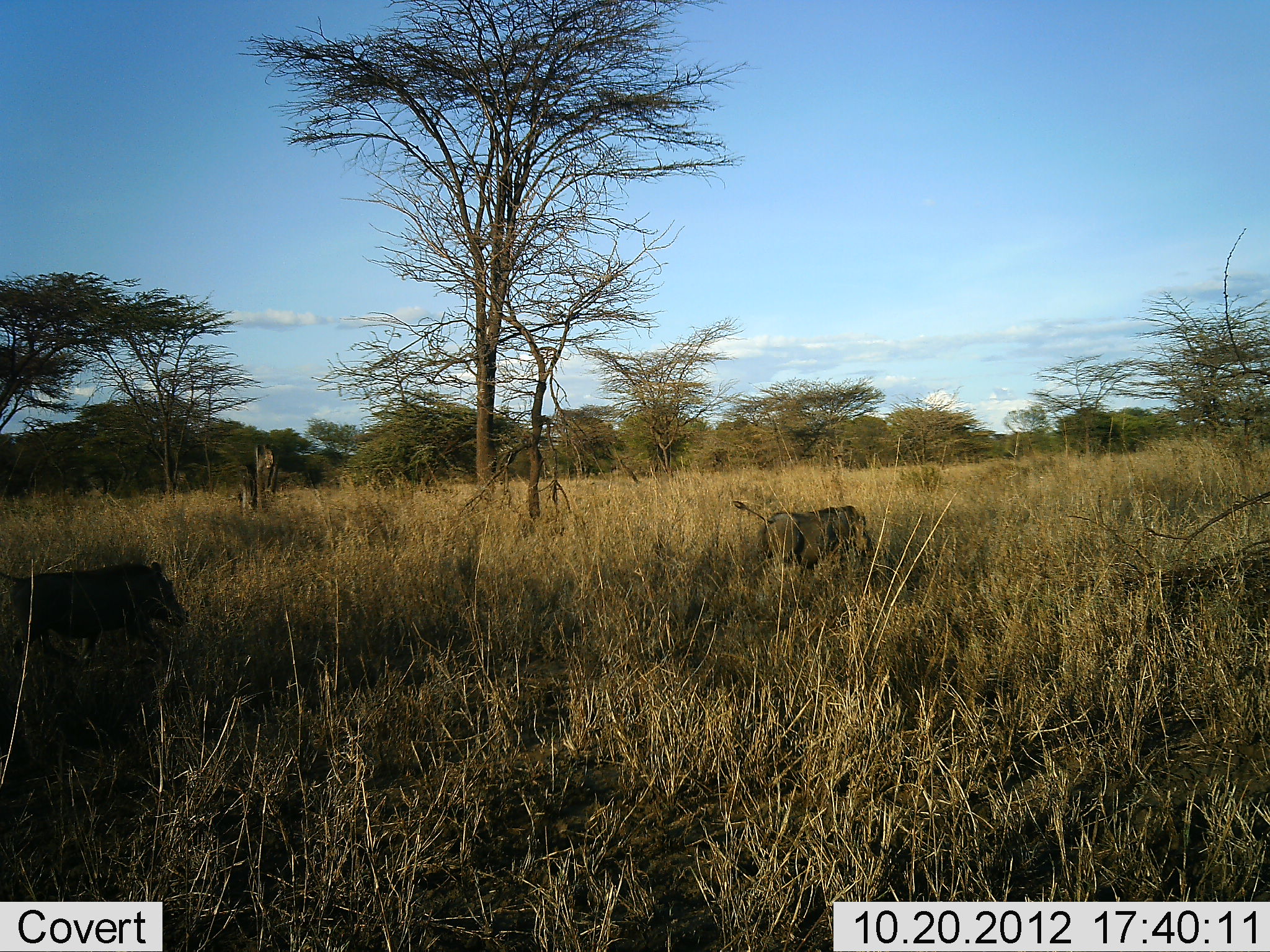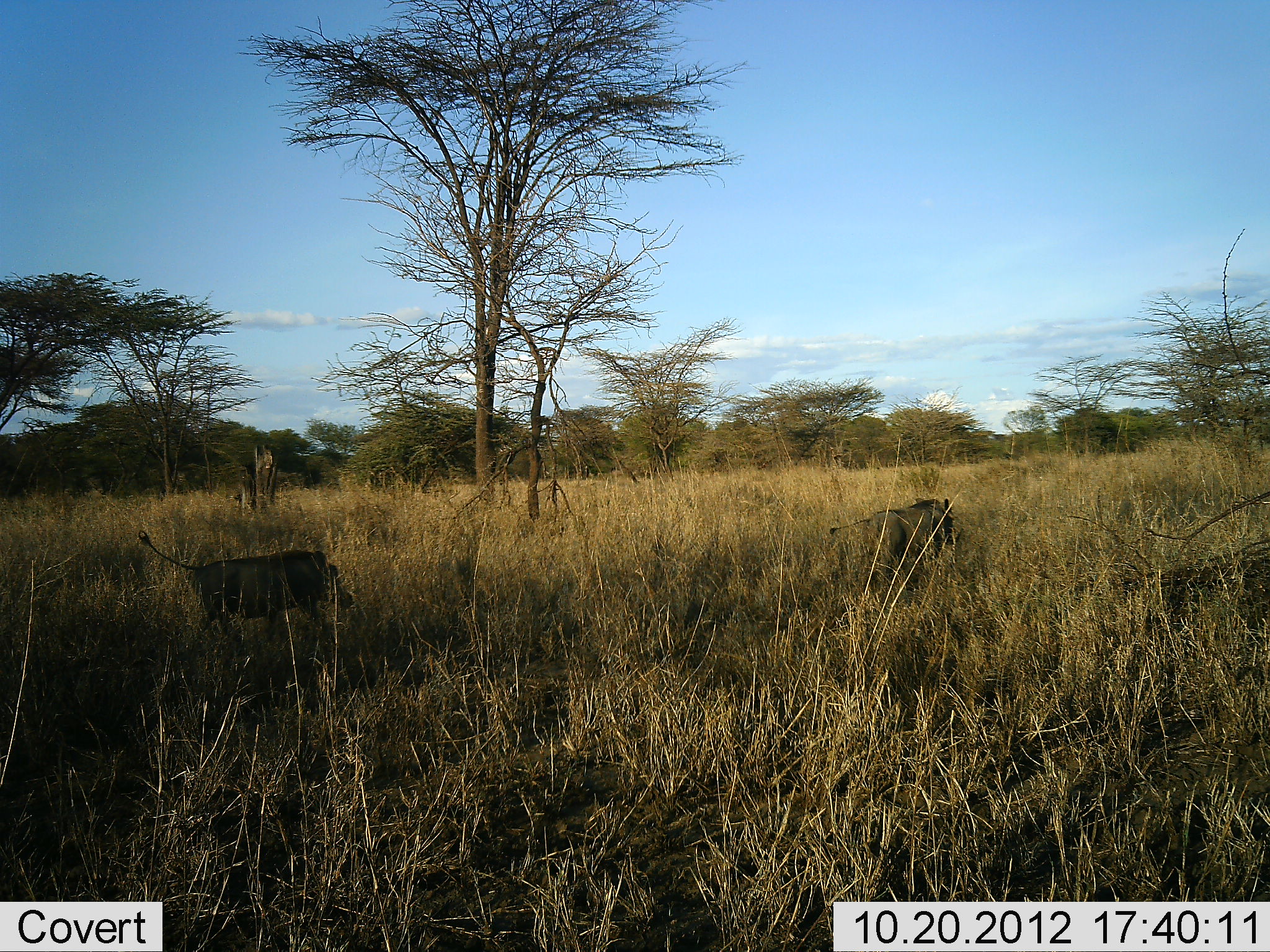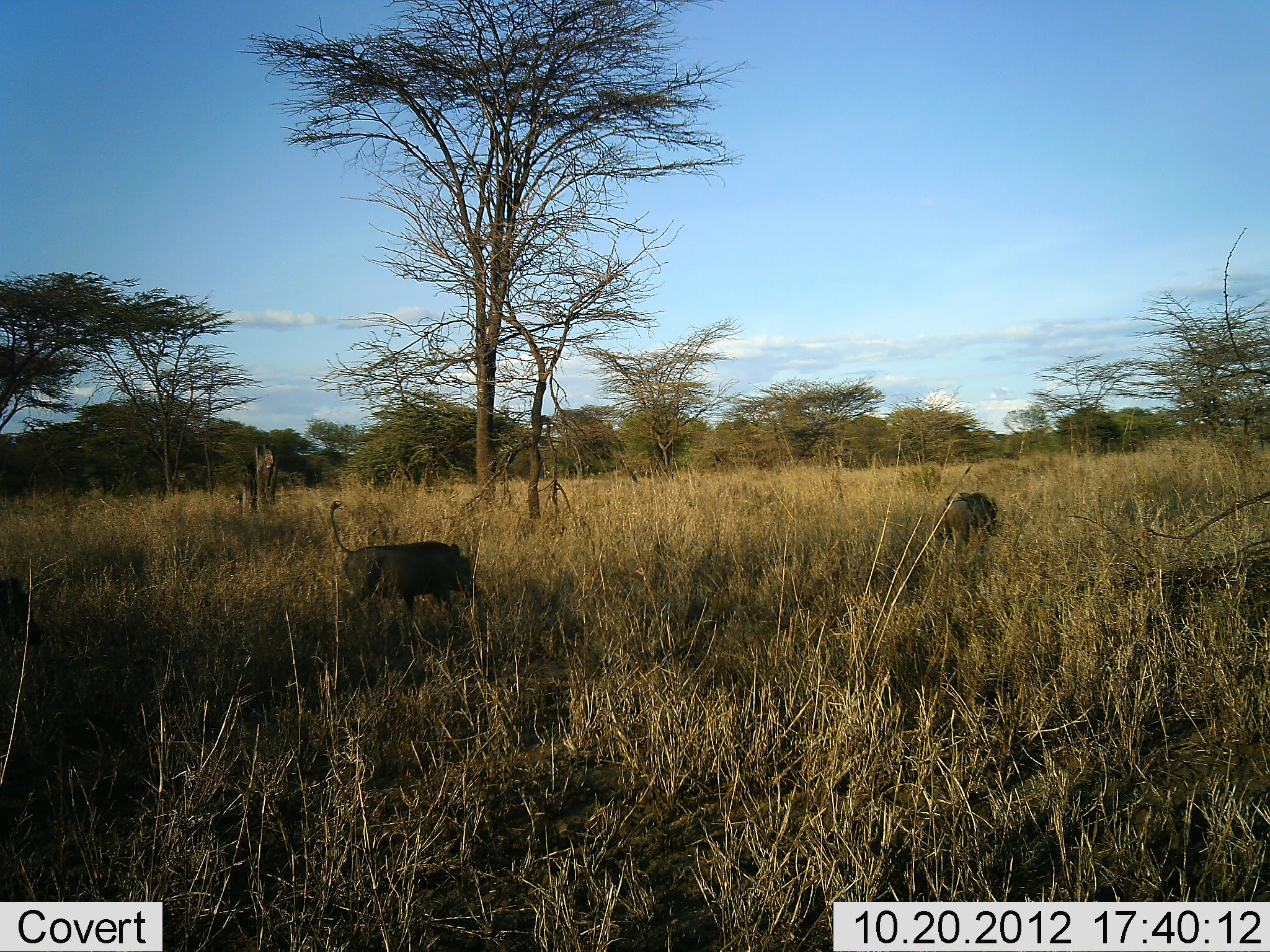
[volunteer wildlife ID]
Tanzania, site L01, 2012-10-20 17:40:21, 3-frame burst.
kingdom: Animalia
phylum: Chordata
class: Mammalia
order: Artiodactyla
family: Suidae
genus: Phacochoerus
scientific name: Phacochoerus africanus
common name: warthog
Warthog (Phacochoerus africanus), count 3. Behavior (volunteer vote fractions): standing 0%, resting 0%, moving 100%, interacting 0%. Young present (vote fraction): 0%. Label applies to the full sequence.